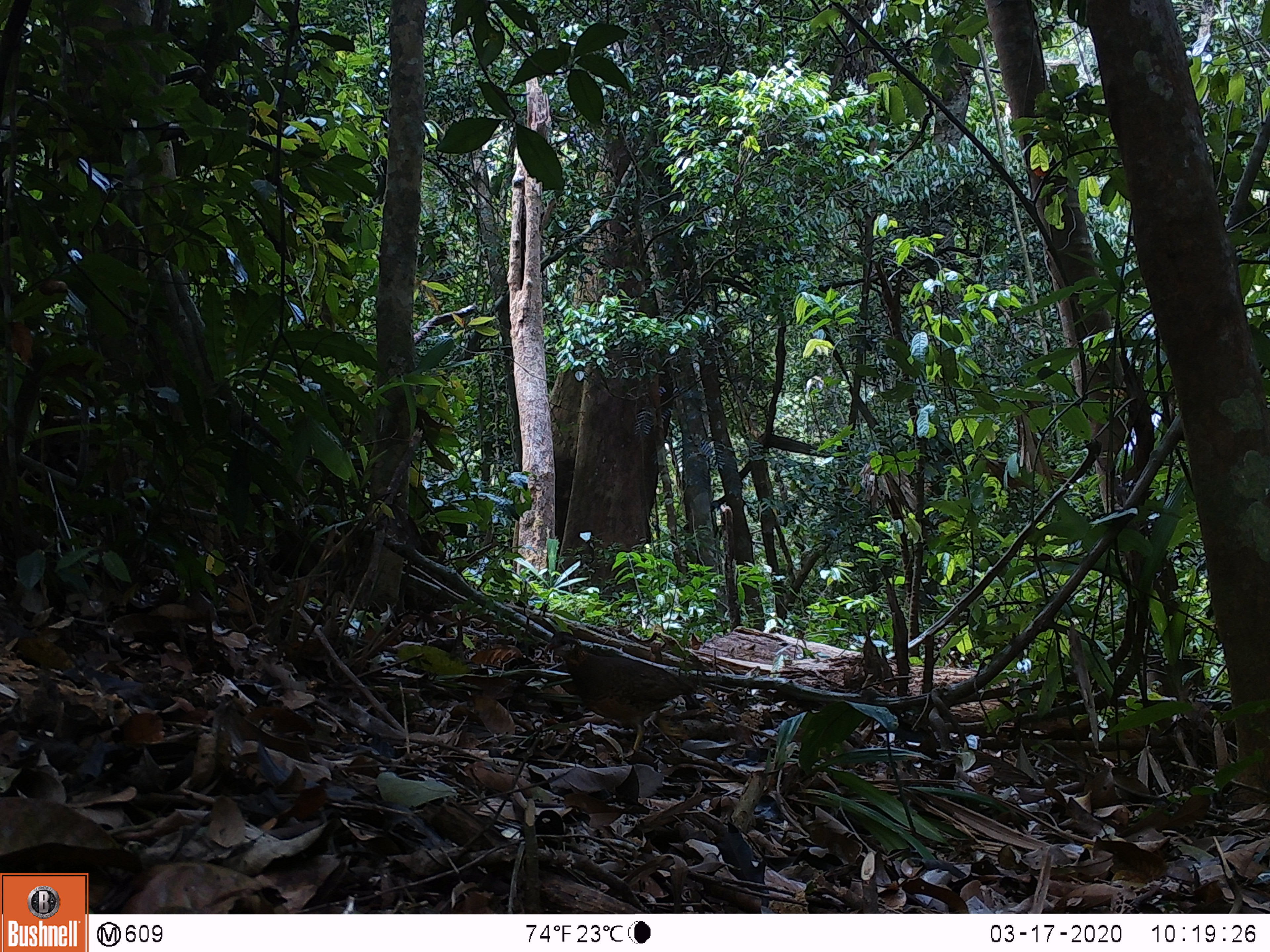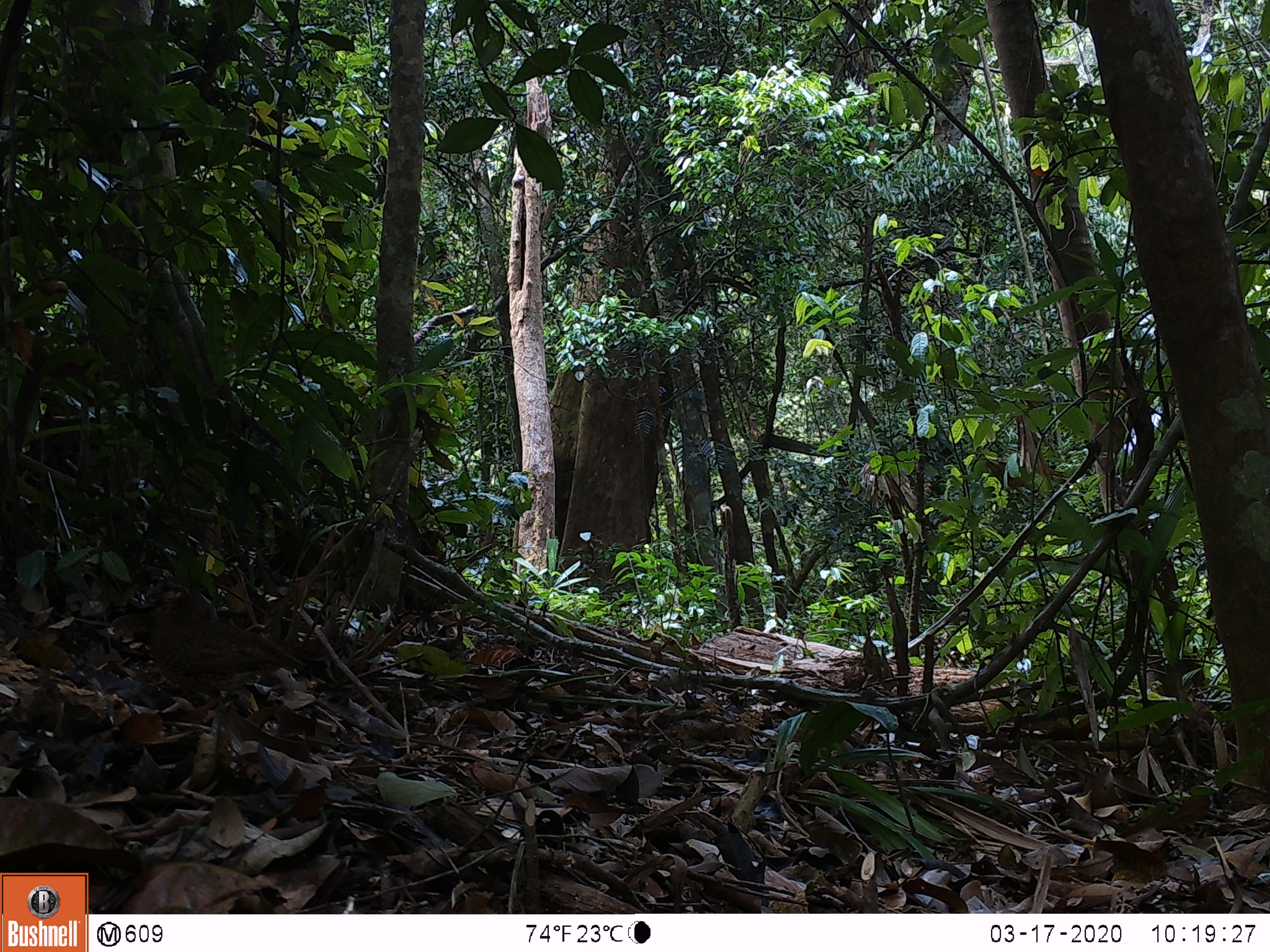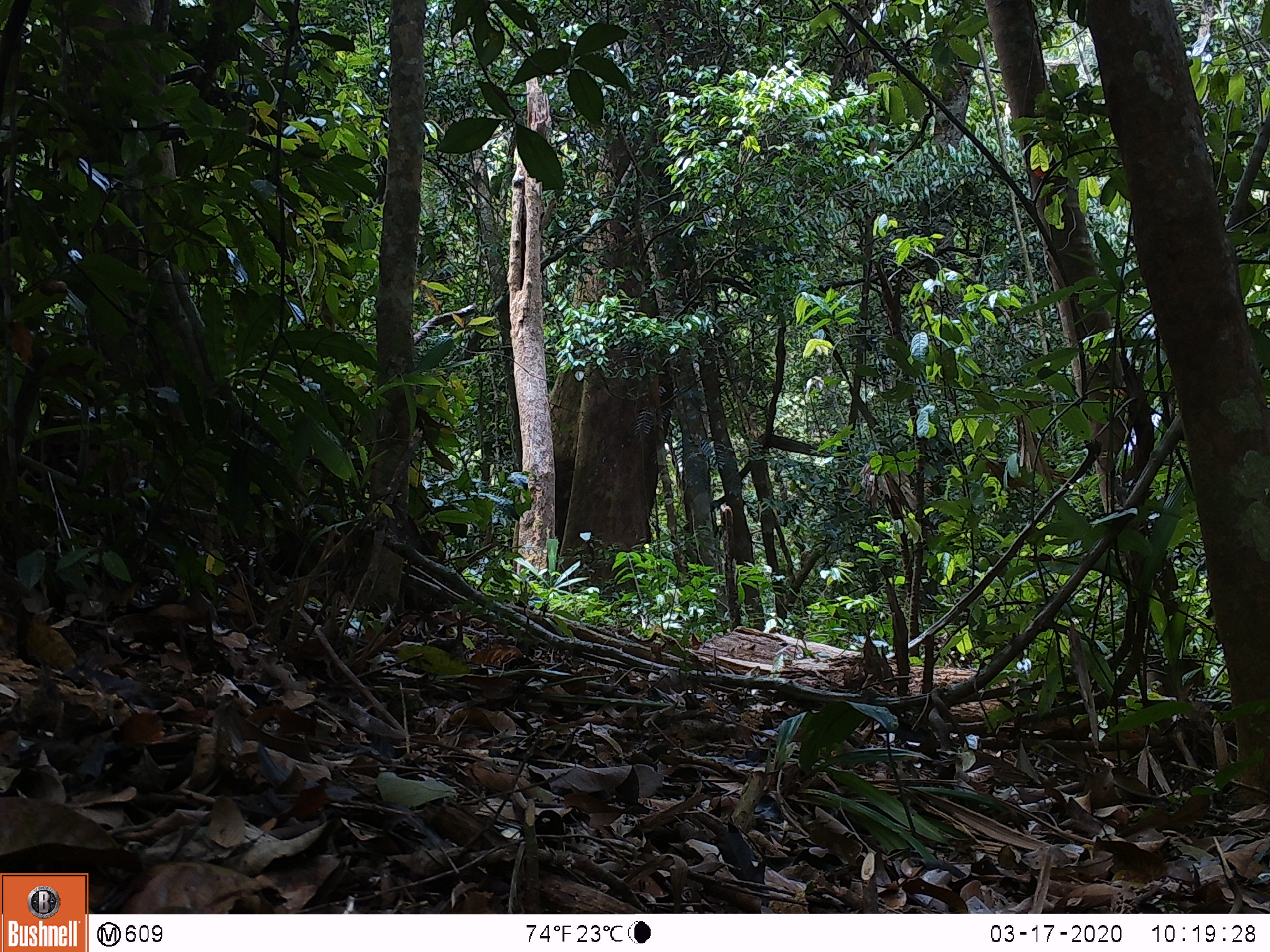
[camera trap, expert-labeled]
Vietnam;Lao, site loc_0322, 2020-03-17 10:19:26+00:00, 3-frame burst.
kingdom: Animalia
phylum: Chordata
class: Aves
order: Galliformes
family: Phasianidae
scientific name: Phasianidae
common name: partridge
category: unidentified partridge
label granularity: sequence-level